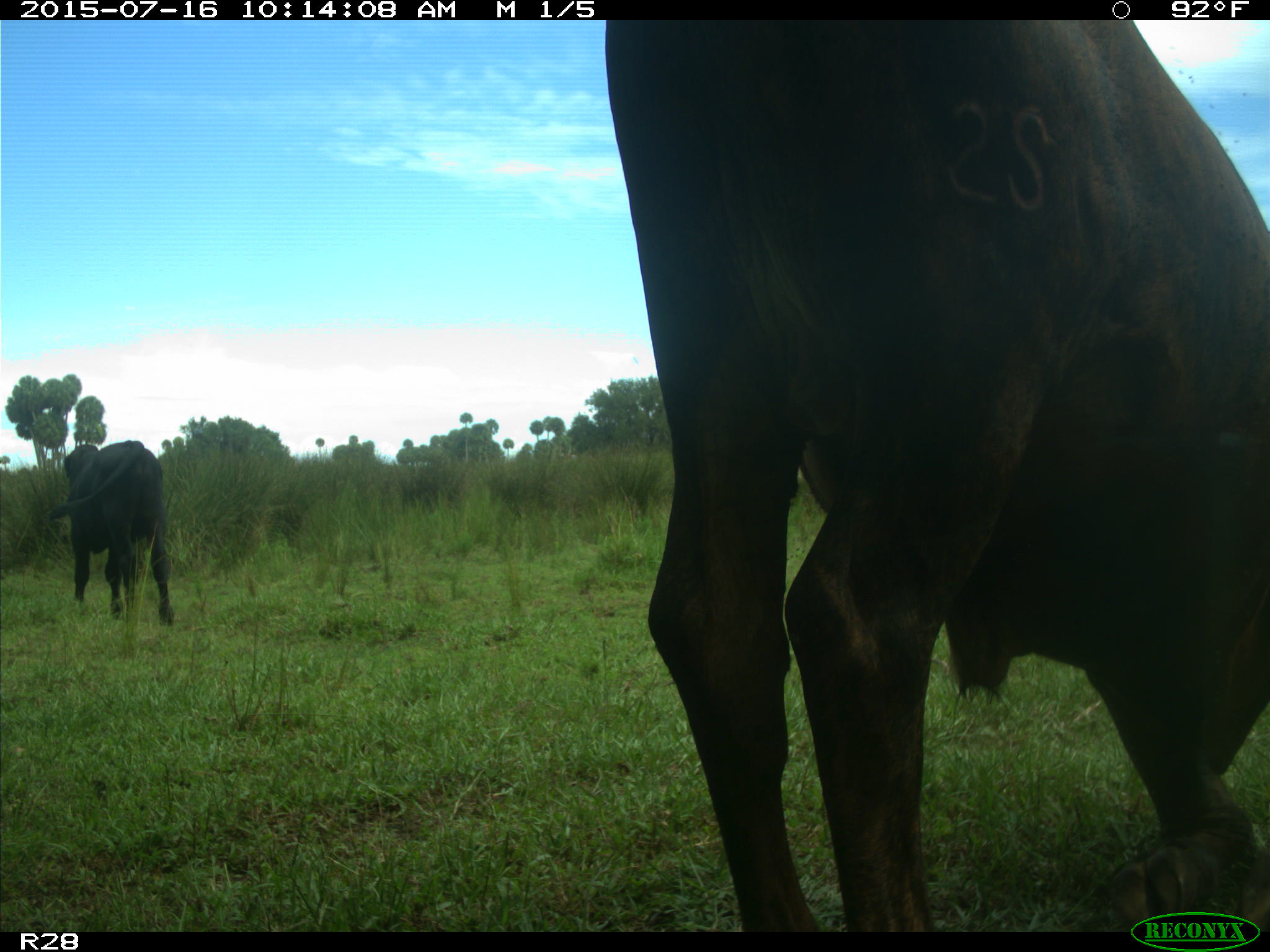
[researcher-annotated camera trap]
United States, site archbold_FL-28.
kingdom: Animalia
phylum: Chordata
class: Mammalia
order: Artiodactyla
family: Bovidae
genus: Bos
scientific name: Bos taurus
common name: domestic cow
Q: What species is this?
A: Bos taurus (domestic cow).